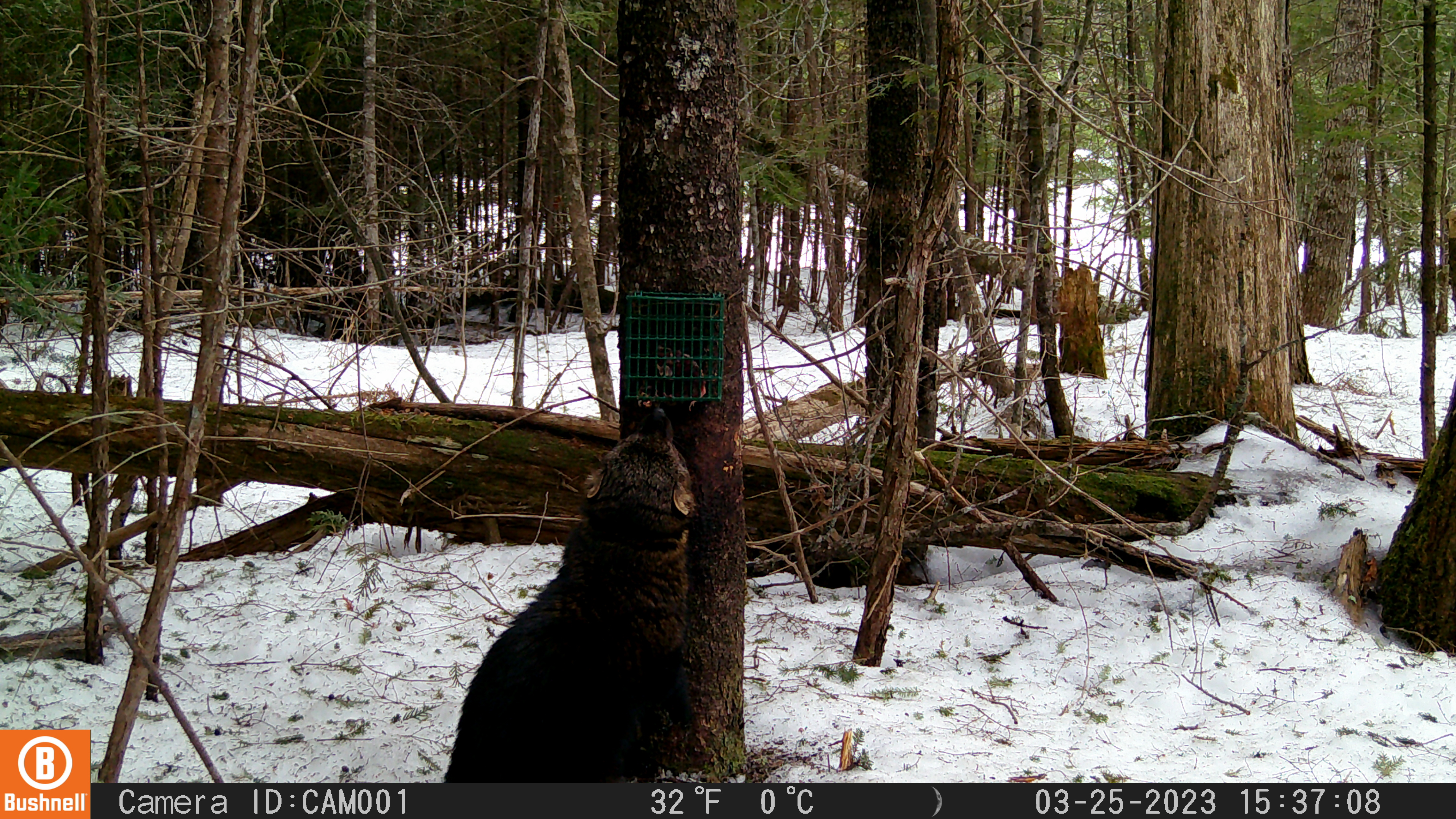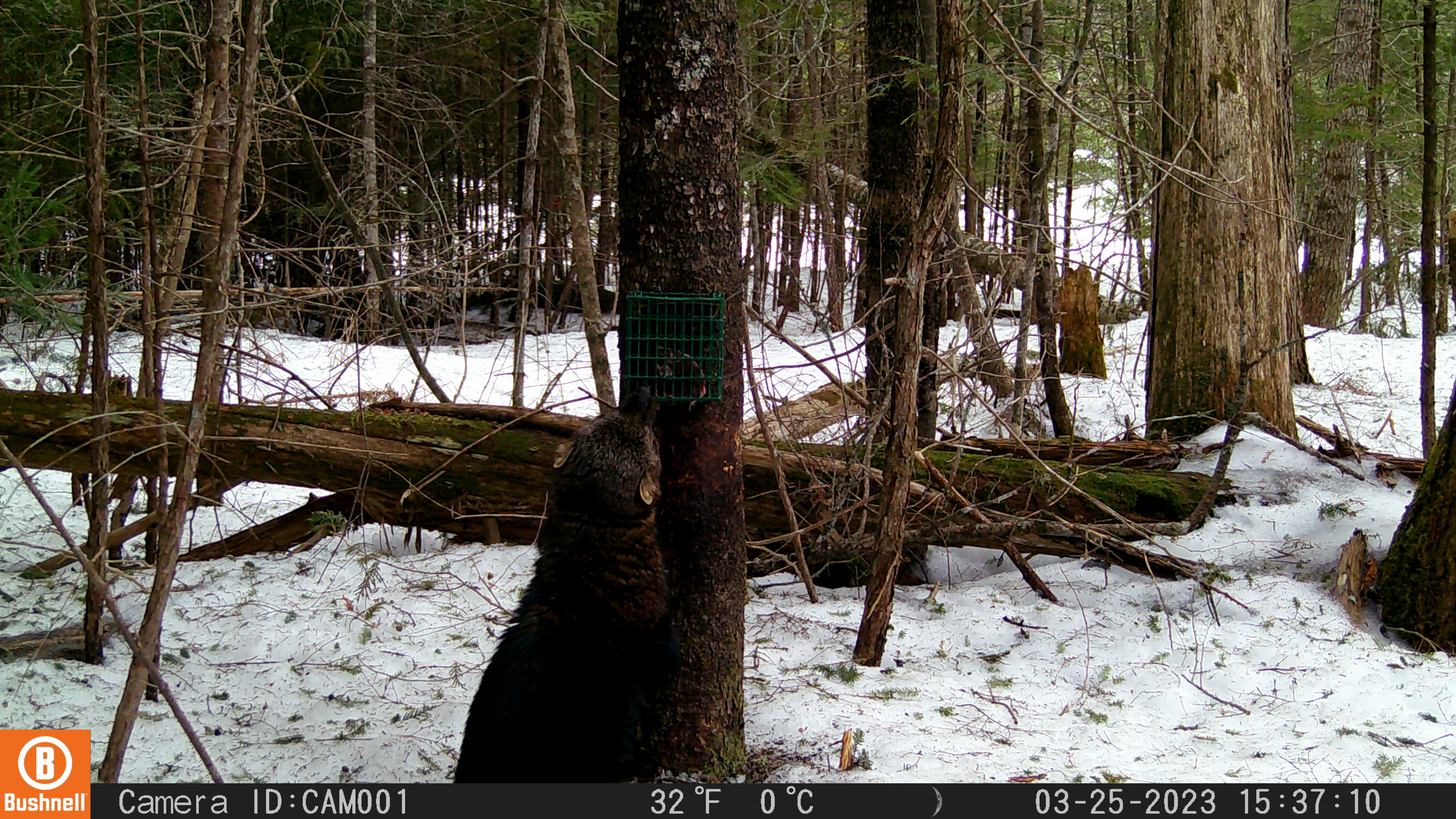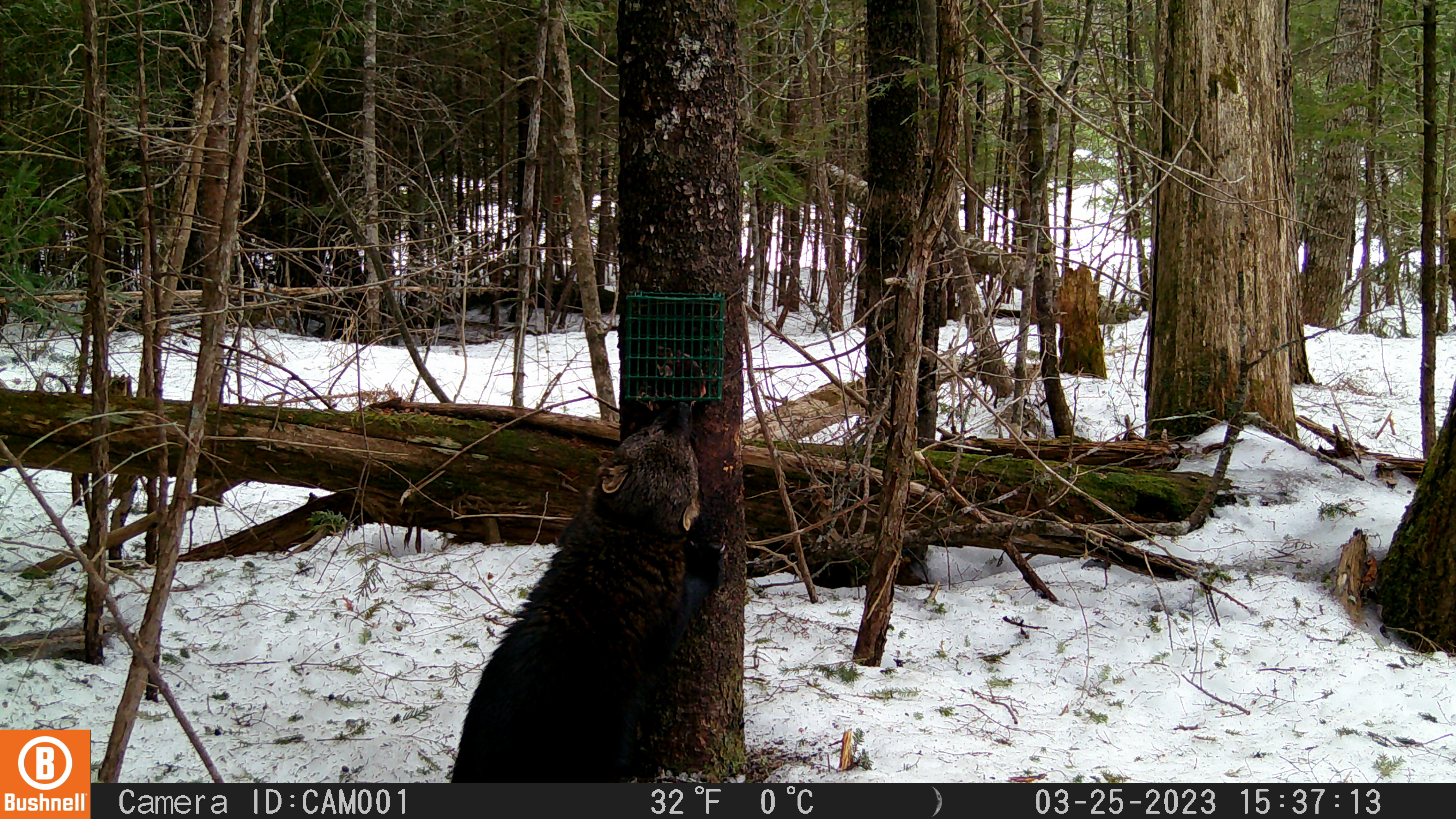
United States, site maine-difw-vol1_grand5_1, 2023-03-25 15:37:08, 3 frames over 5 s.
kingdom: Animalia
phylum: Chordata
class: Mammalia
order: Carnivora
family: Mustelidae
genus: Pekania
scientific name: Pekania pennanti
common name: fisher